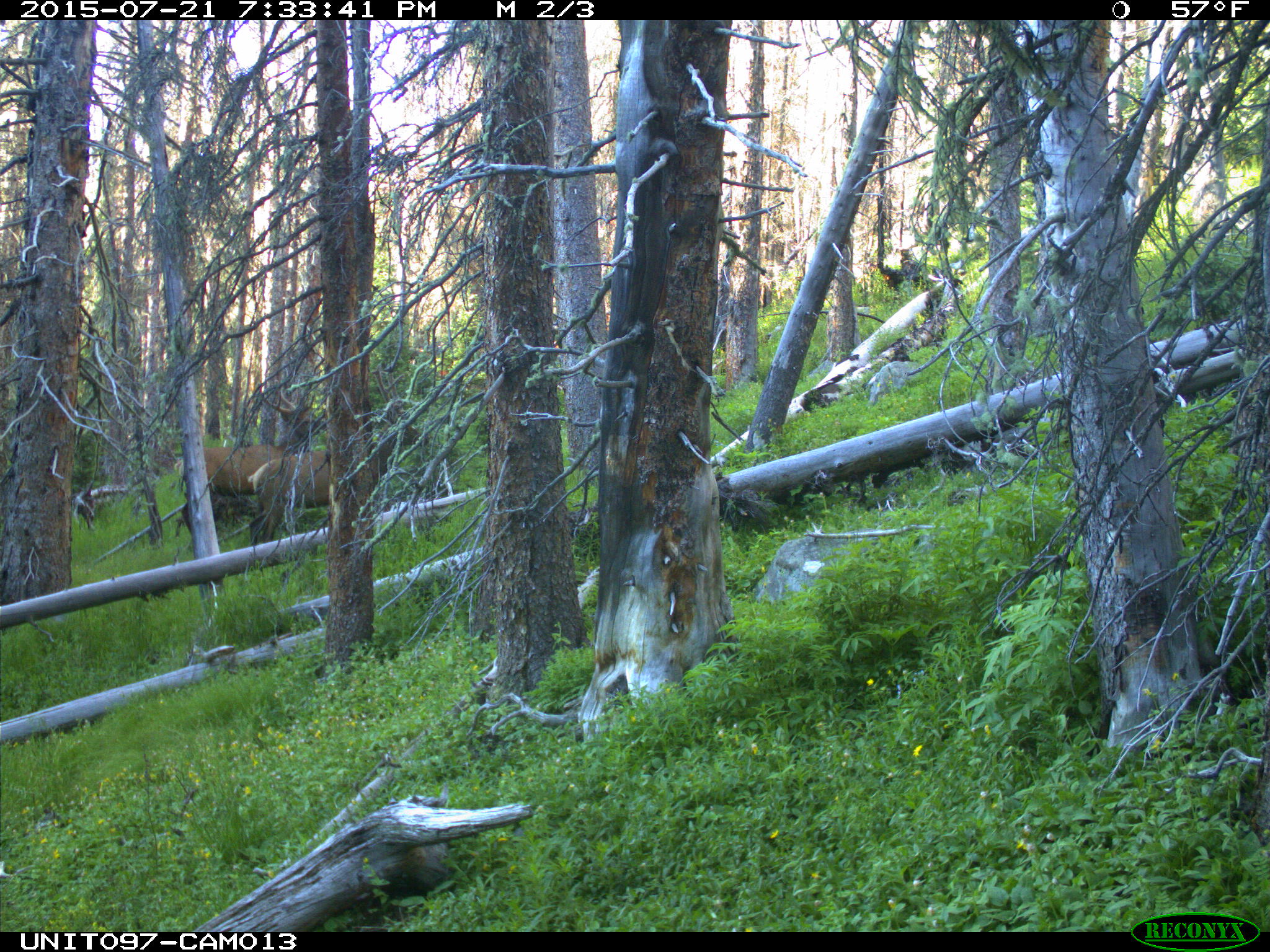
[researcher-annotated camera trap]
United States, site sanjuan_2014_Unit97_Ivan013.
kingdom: Animalia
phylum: Chordata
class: Mammalia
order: Artiodactyla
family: Cervidae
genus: Cervus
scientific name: Cervus elaphus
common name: red deer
Cervus elaphus (red deer).